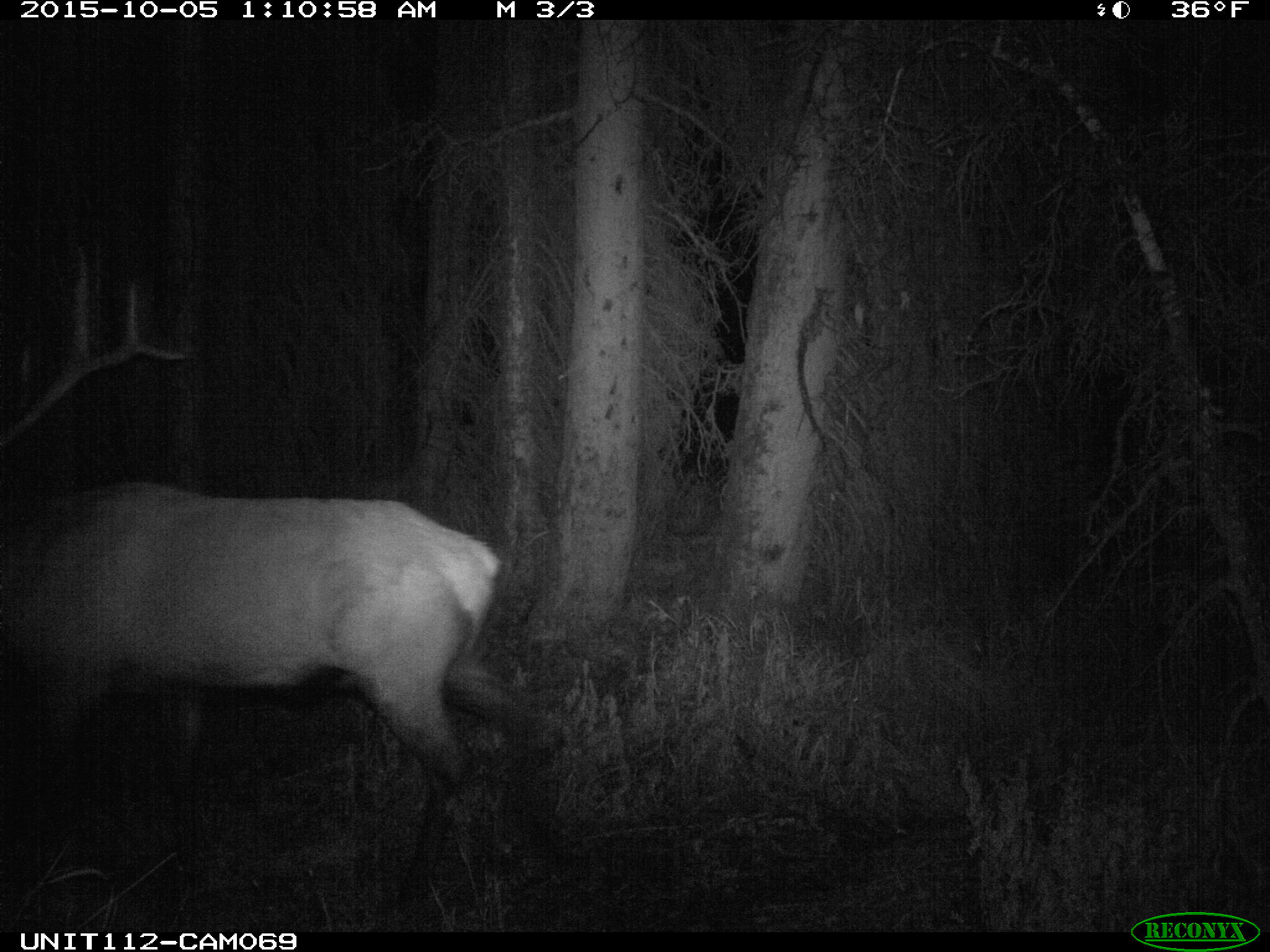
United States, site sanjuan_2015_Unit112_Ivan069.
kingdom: Animalia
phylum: Chordata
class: Mammalia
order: Artiodactyla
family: Cervidae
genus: Cervus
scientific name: Cervus elaphus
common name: red deer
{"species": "Cervus elaphus (red deer)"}